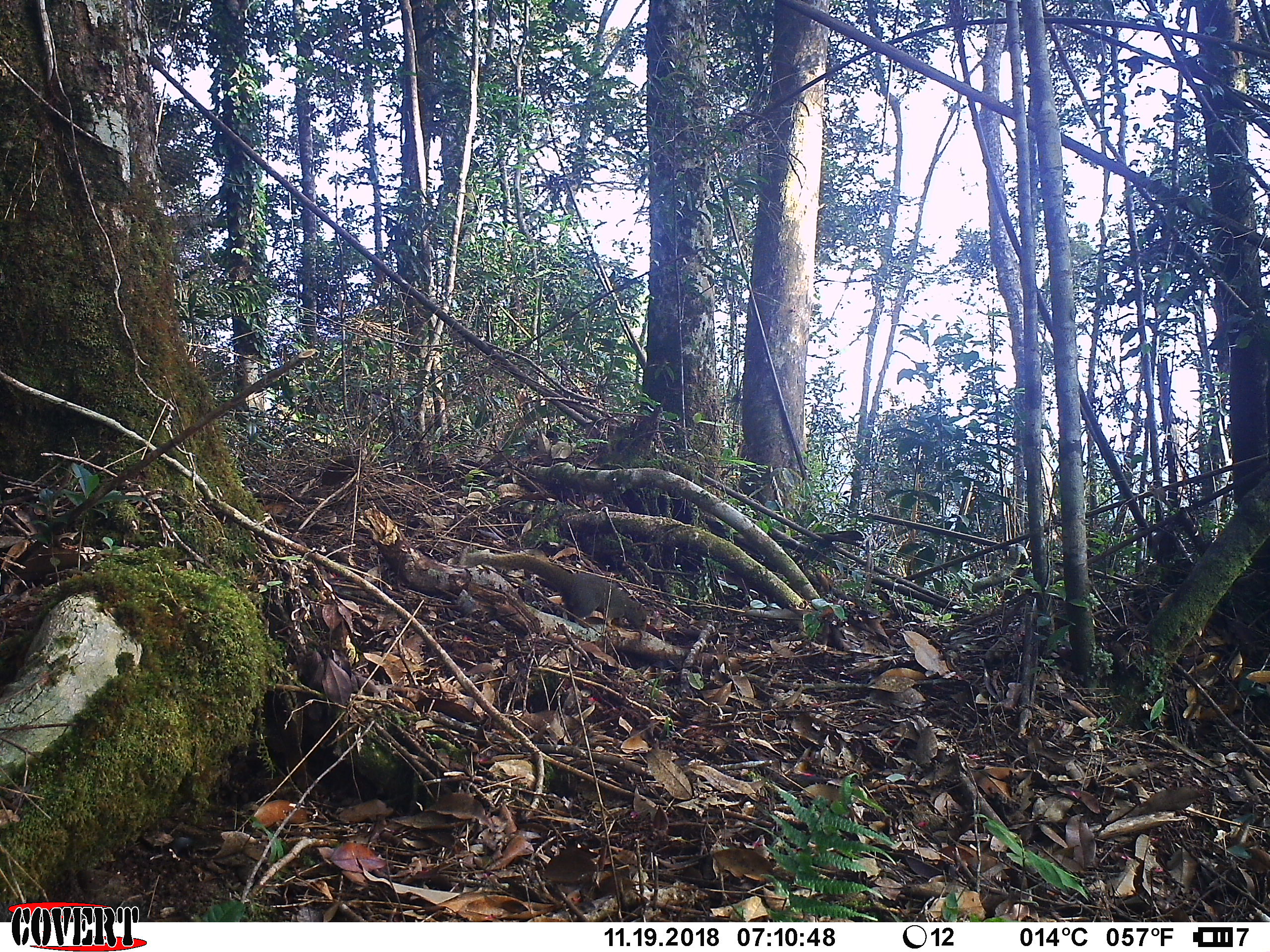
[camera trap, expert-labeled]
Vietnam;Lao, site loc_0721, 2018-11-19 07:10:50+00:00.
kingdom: Animalia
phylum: Chordata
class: Mammalia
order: Rodentia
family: Sciuridae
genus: Callosciurus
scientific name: Callosciurus erythraeus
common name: pallas's squirrel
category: pallass squirrel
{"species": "pallass squirrel (pallas's squirrel) (Callosciurus erythraeus)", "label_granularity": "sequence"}